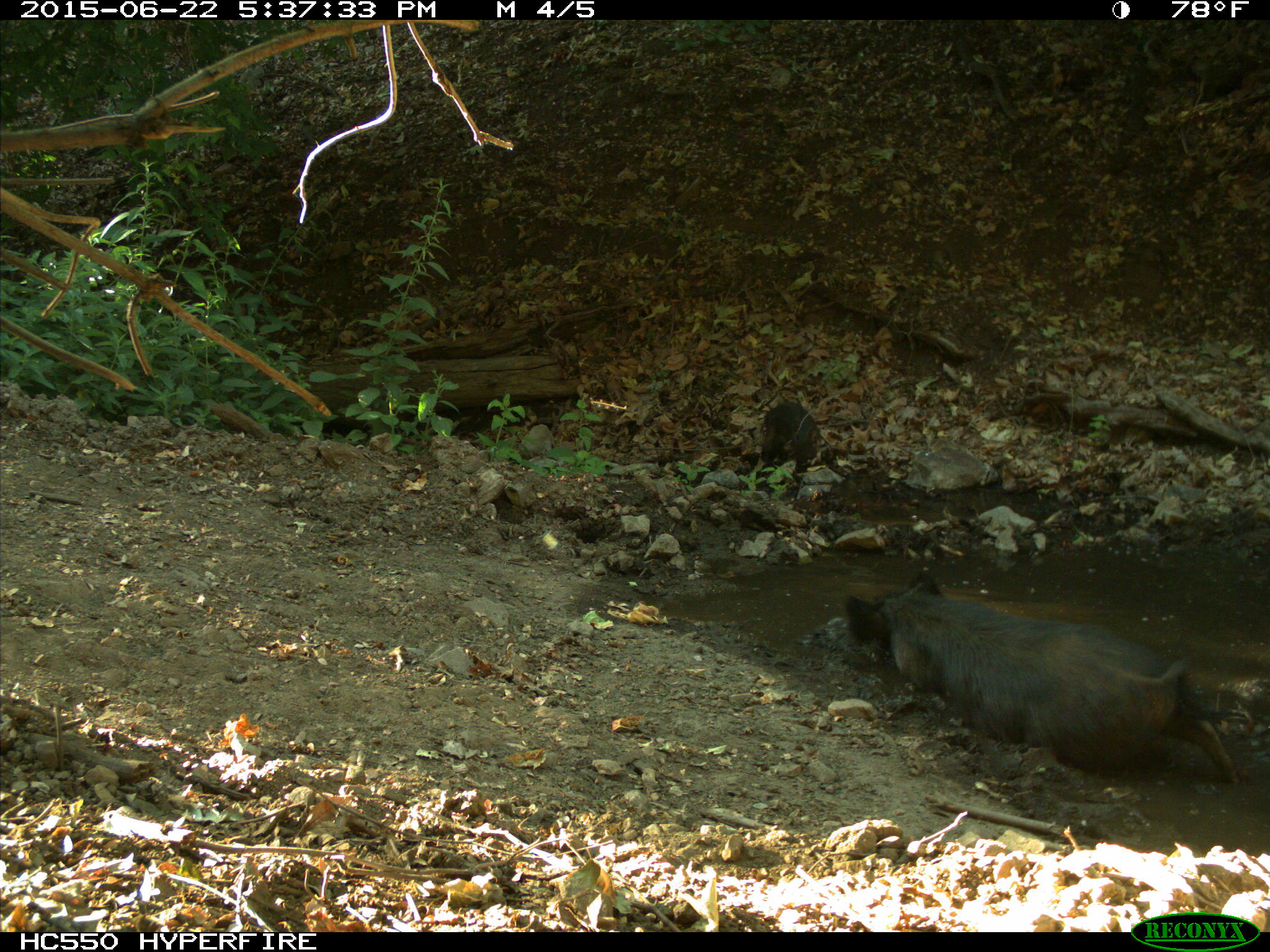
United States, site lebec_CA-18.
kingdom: Animalia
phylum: Chordata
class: Mammalia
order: Artiodactyla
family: Suidae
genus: Sus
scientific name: Sus scrofa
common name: wild boar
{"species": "Sus scrofa (wild boar)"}